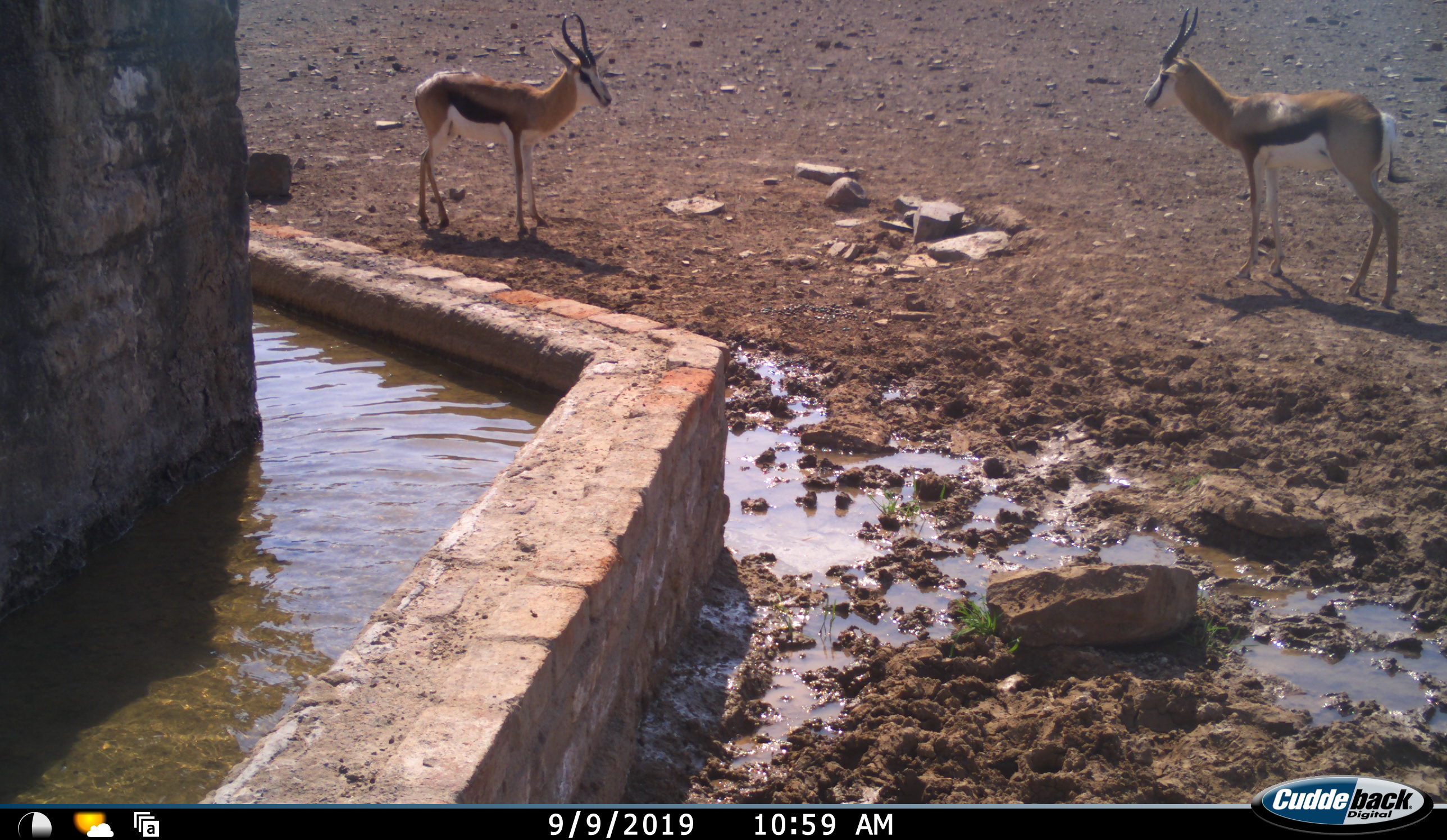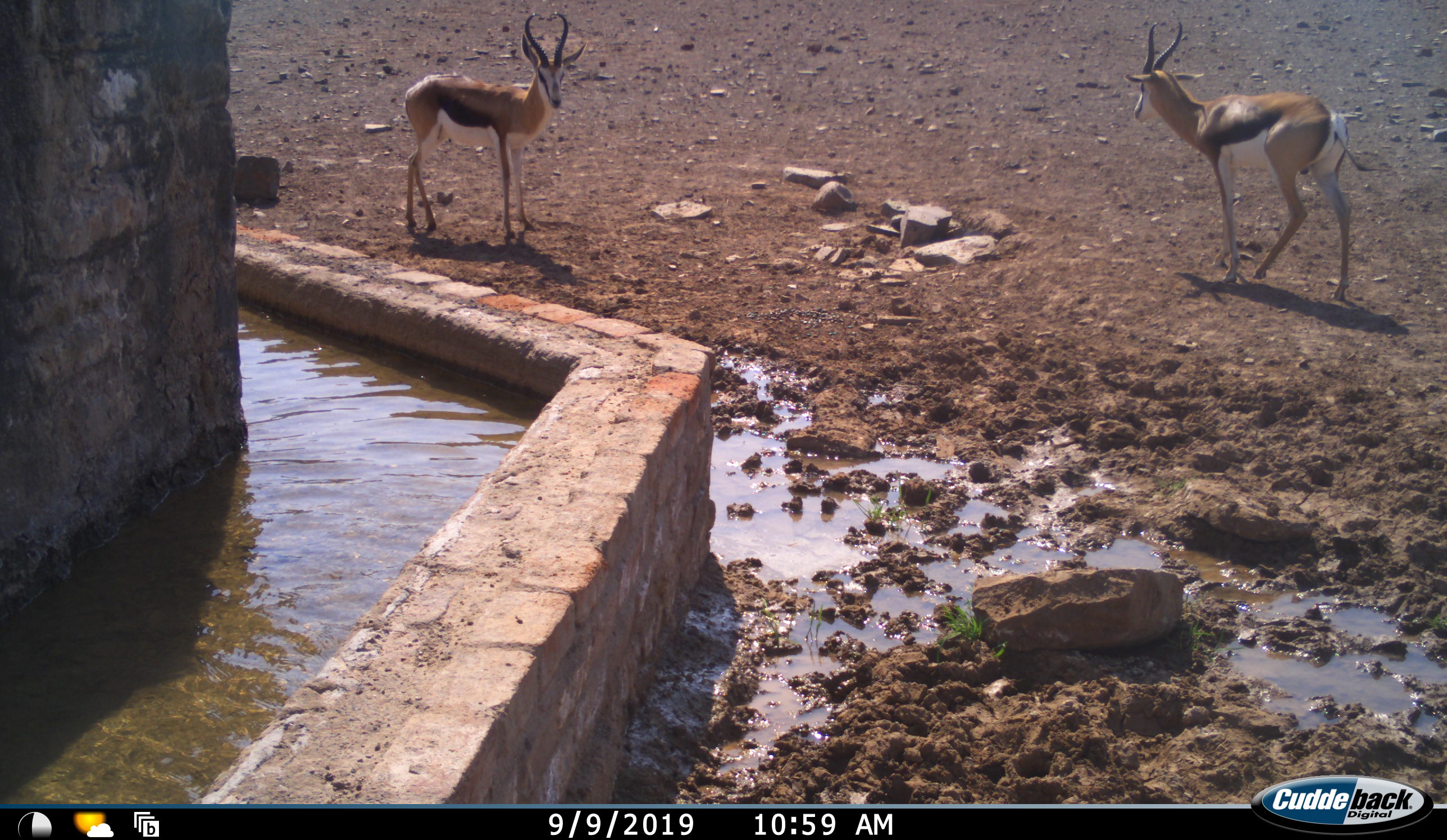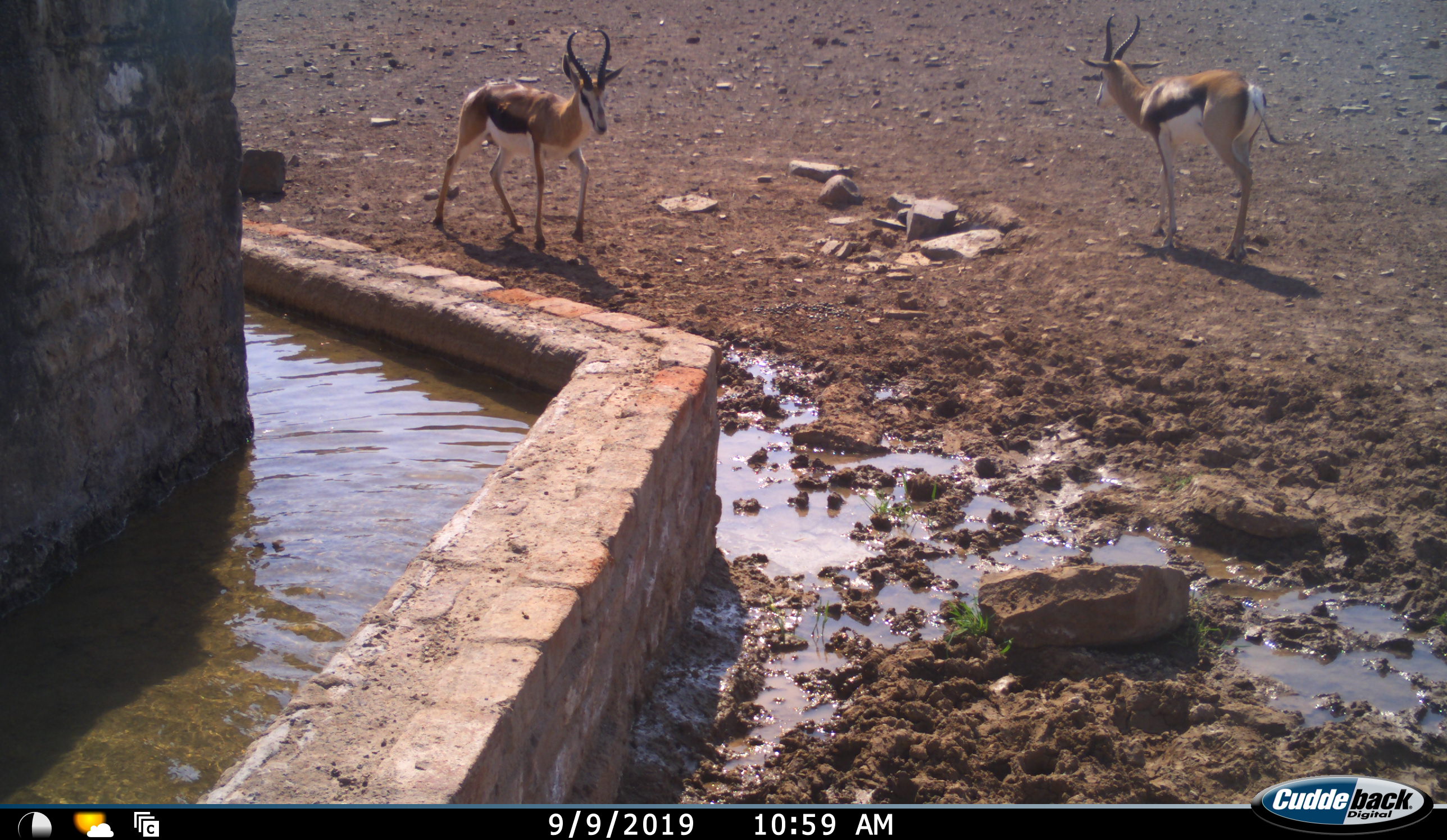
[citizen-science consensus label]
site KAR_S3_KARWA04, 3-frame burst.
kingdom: Animalia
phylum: Chordata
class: Mammalia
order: Artiodactyla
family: Bovidae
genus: Antidorcas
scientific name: Antidorcas marsupialis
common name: springbok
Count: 2.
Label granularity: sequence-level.